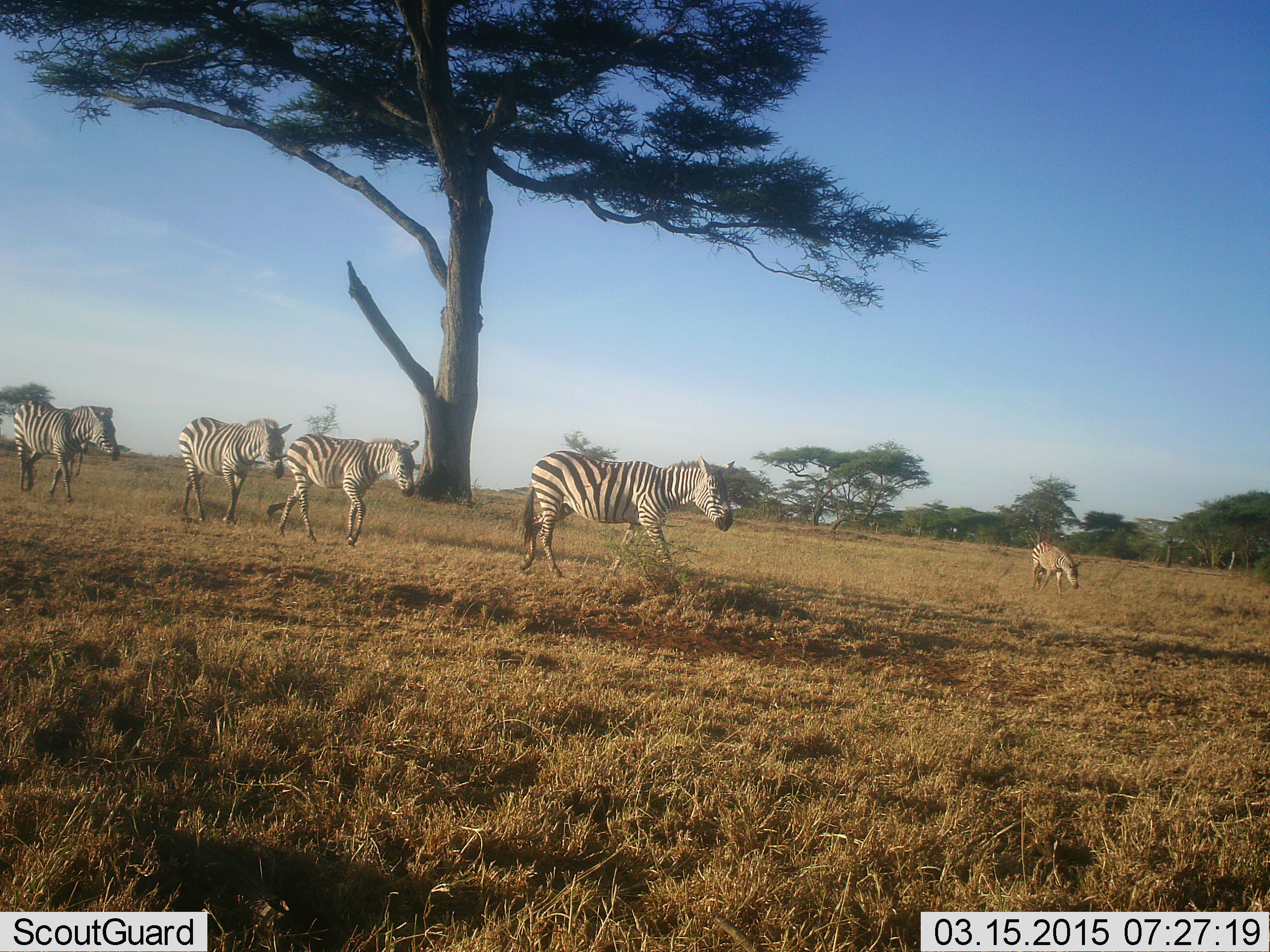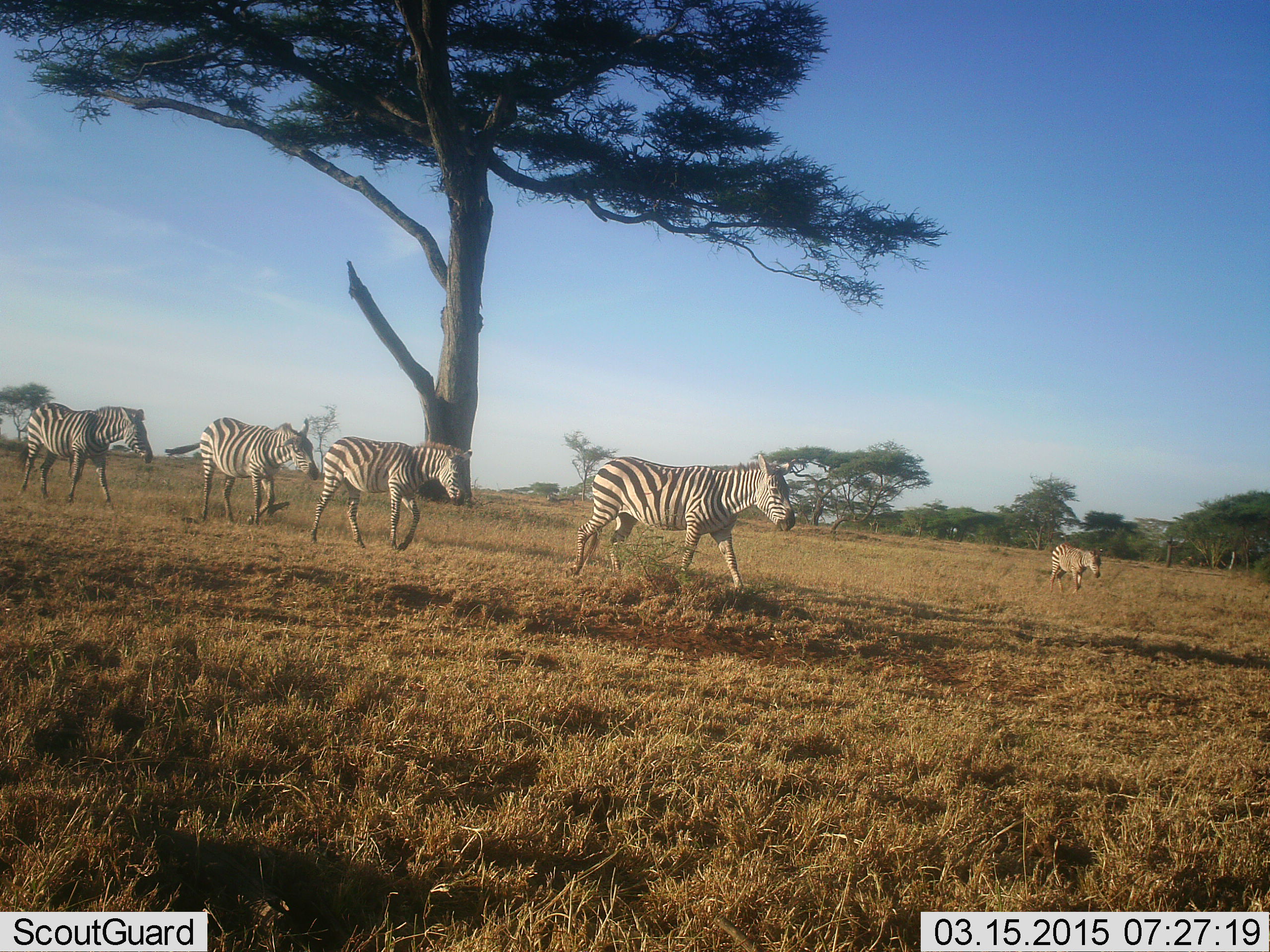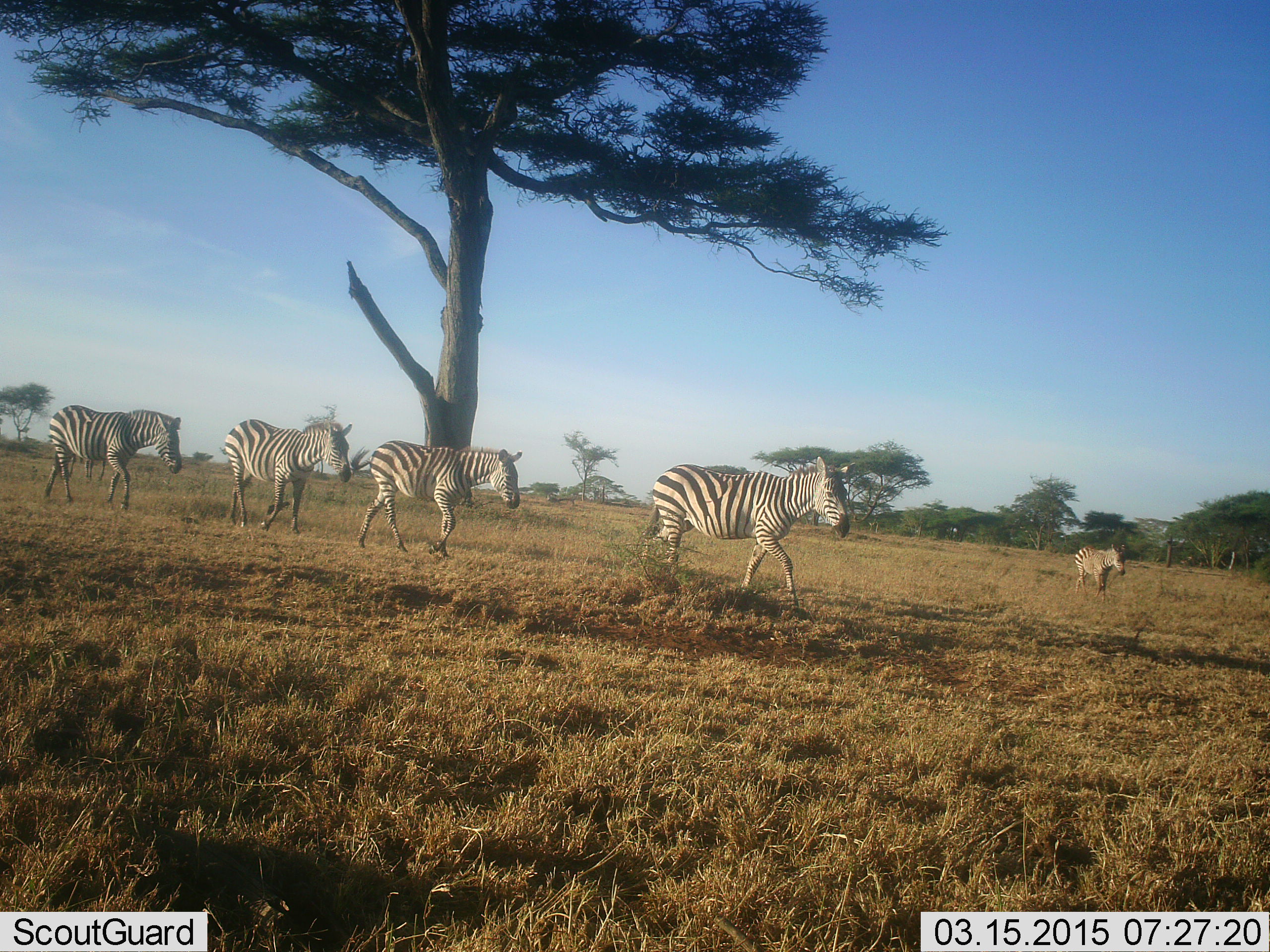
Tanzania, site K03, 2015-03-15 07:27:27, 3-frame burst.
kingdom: Animalia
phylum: Chordata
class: Mammalia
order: Perissodactyla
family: Equidae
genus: Equus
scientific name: Equus quagga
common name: plains zebra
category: zebra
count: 5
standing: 0%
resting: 0%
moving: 100%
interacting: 0%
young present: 30%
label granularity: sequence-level